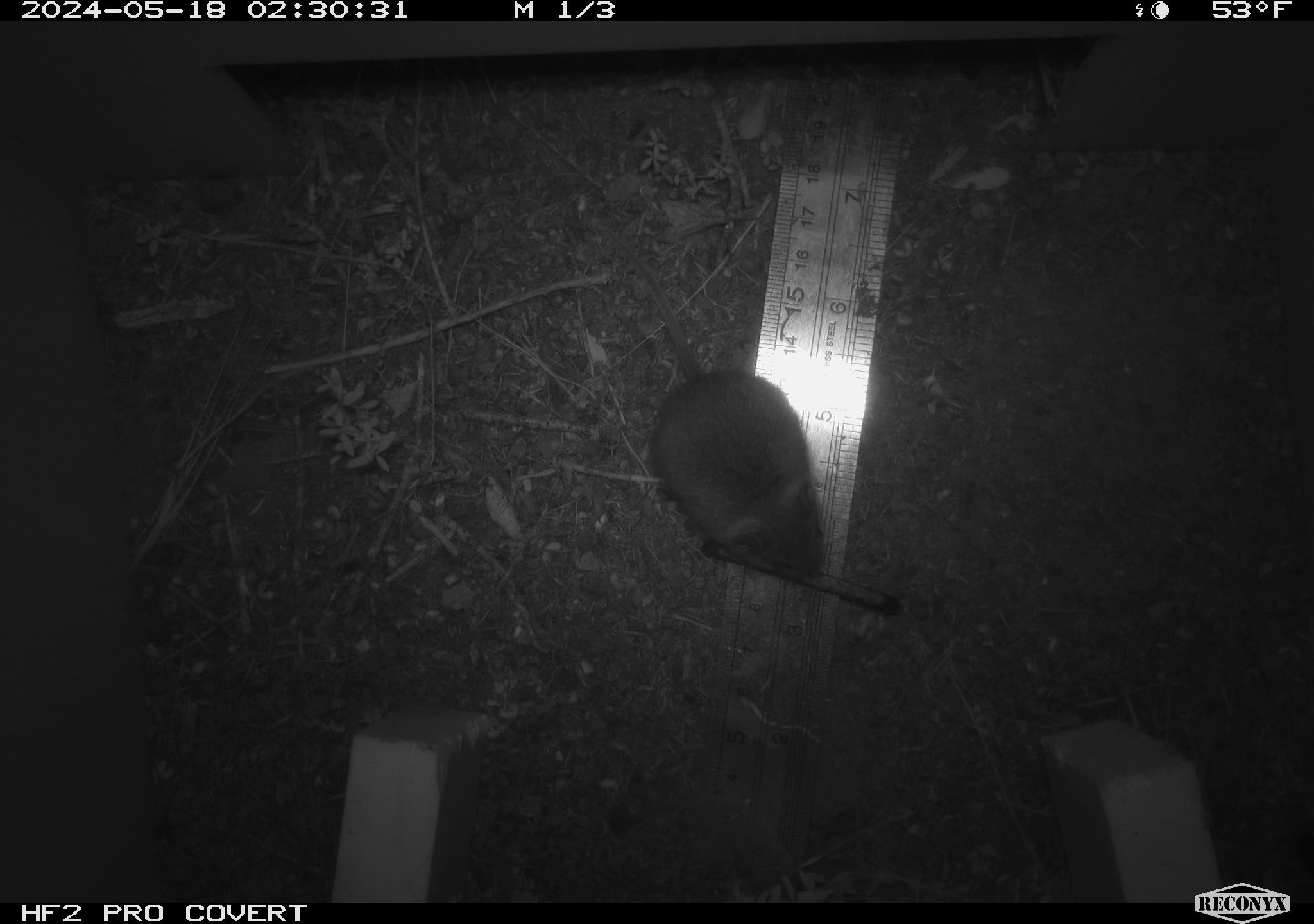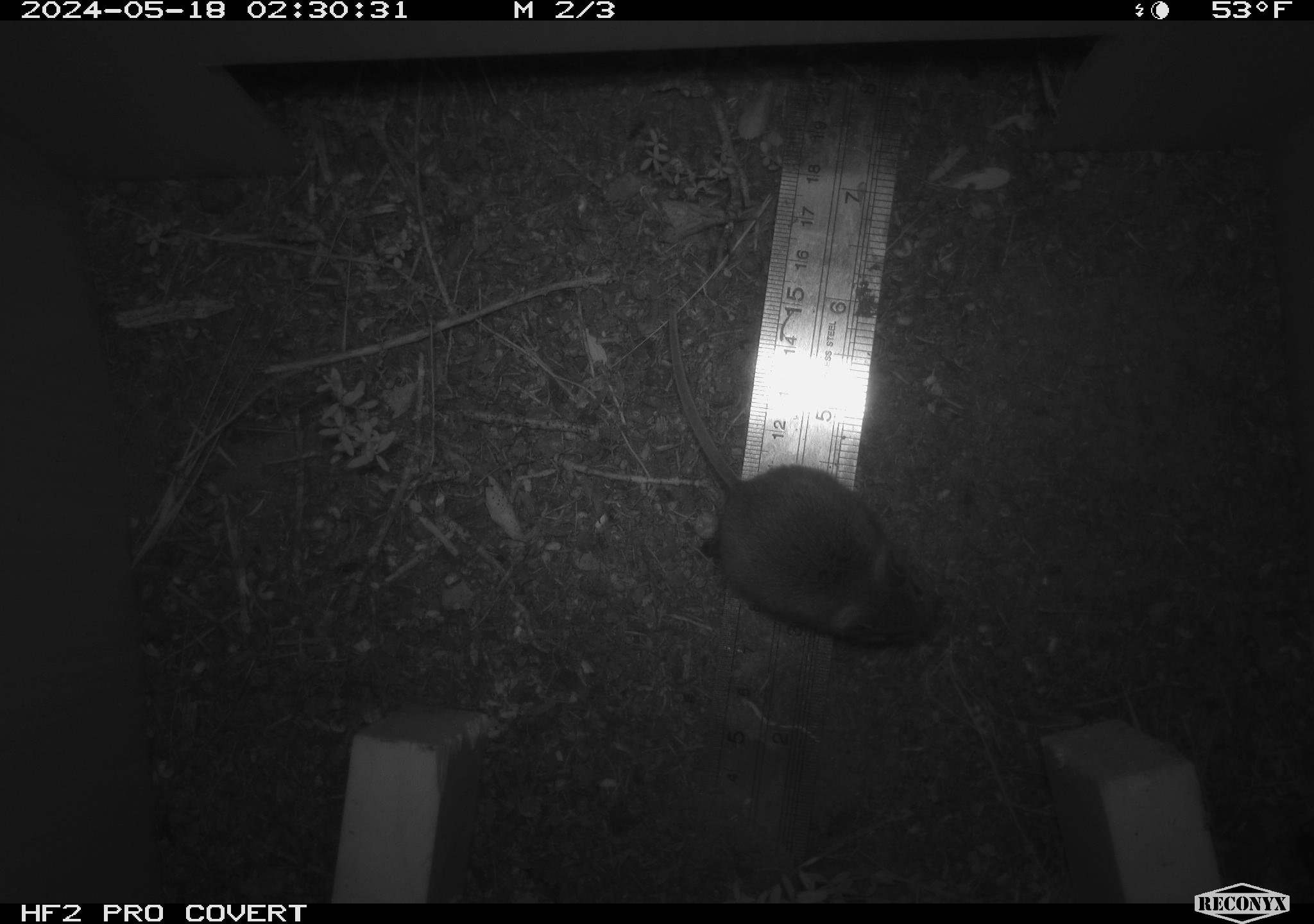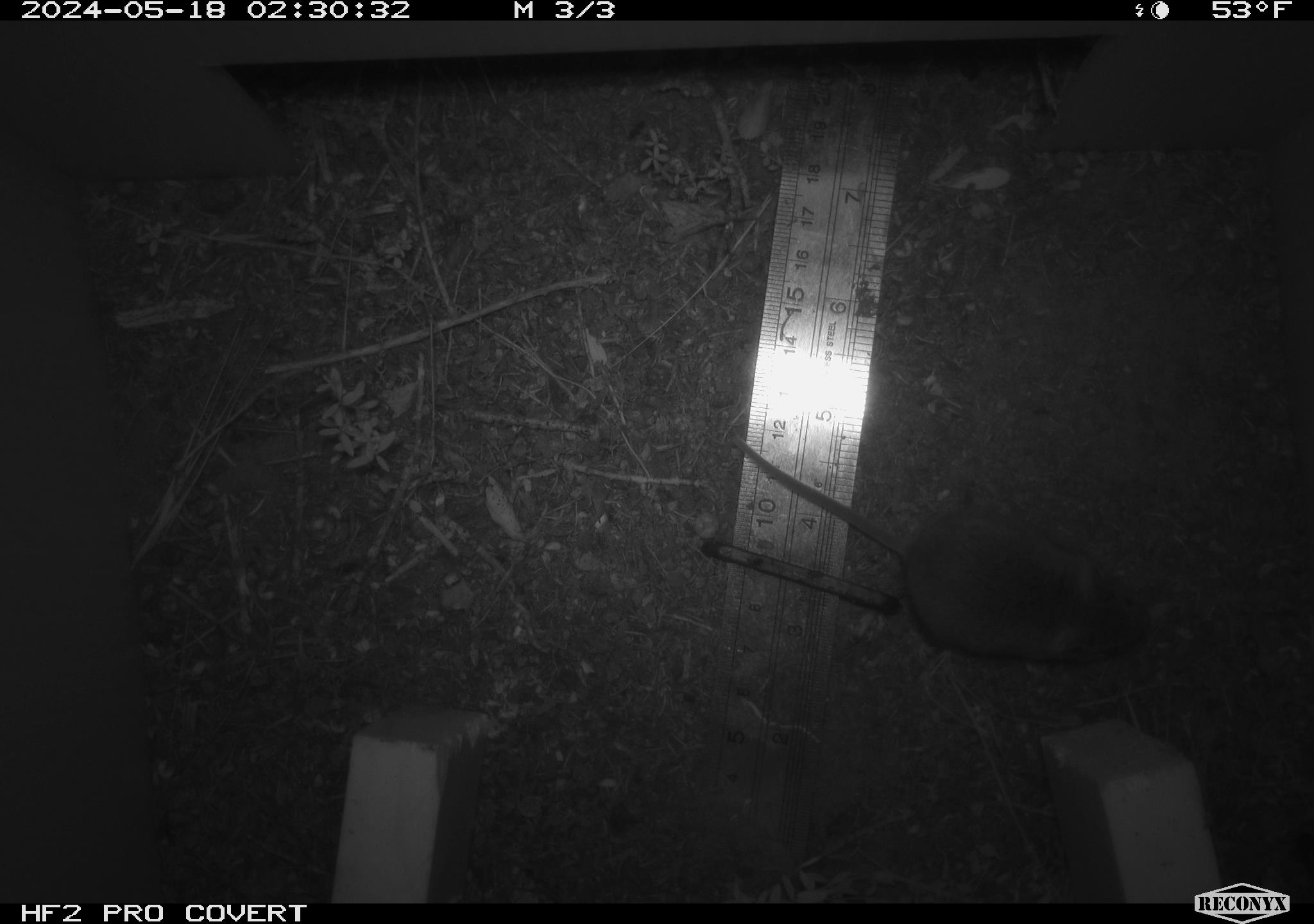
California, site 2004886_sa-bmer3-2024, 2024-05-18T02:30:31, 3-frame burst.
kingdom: Animalia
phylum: Chordata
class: Mammalia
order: Rodentia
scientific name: Rodentia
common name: mouse species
Mouse species (Rodentia).